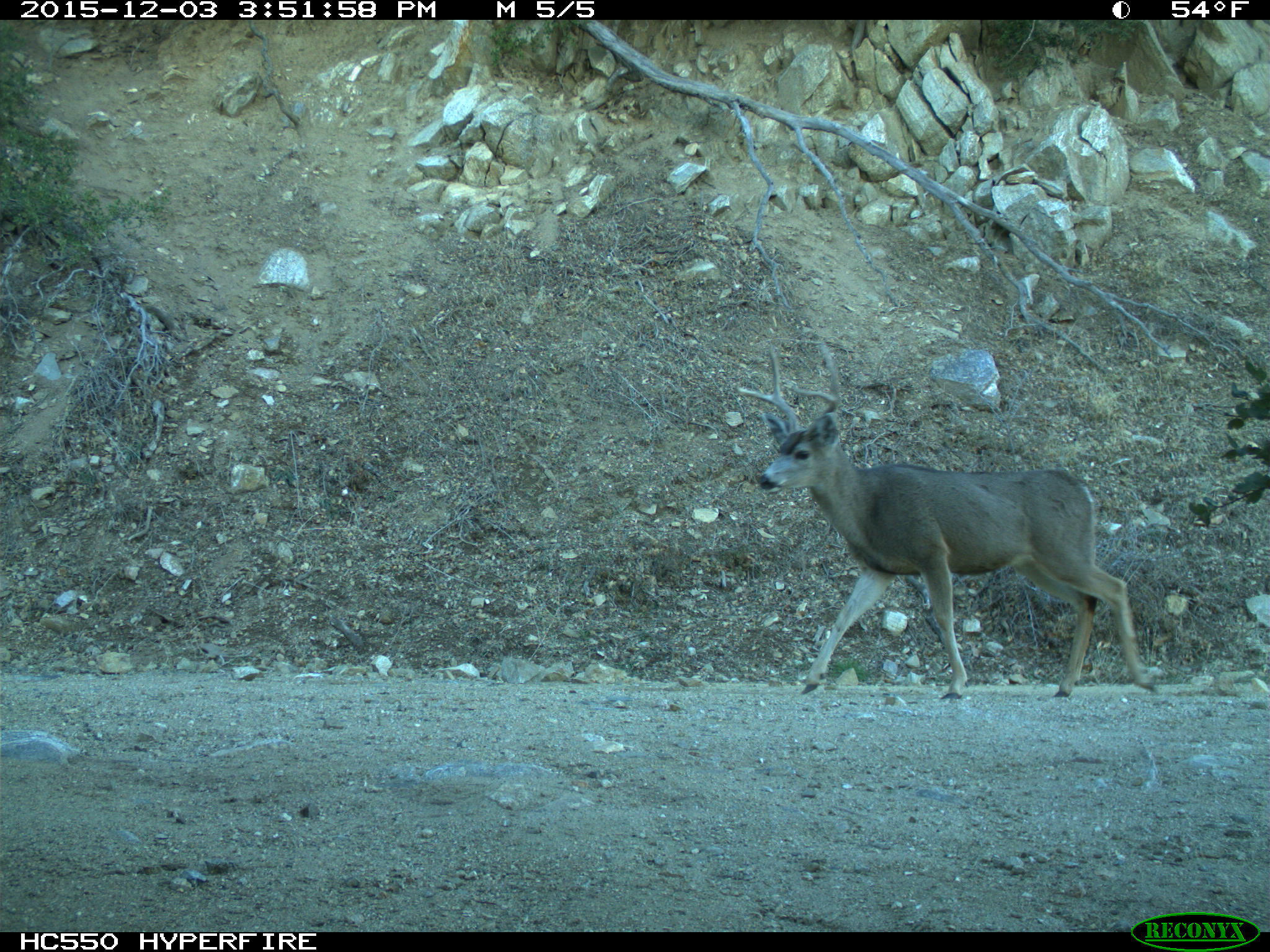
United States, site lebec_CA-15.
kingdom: Animalia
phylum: Chordata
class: Mammalia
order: Artiodactyla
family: Cervidae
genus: Odocoileus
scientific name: Odocoileus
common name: deer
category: unidentified deer